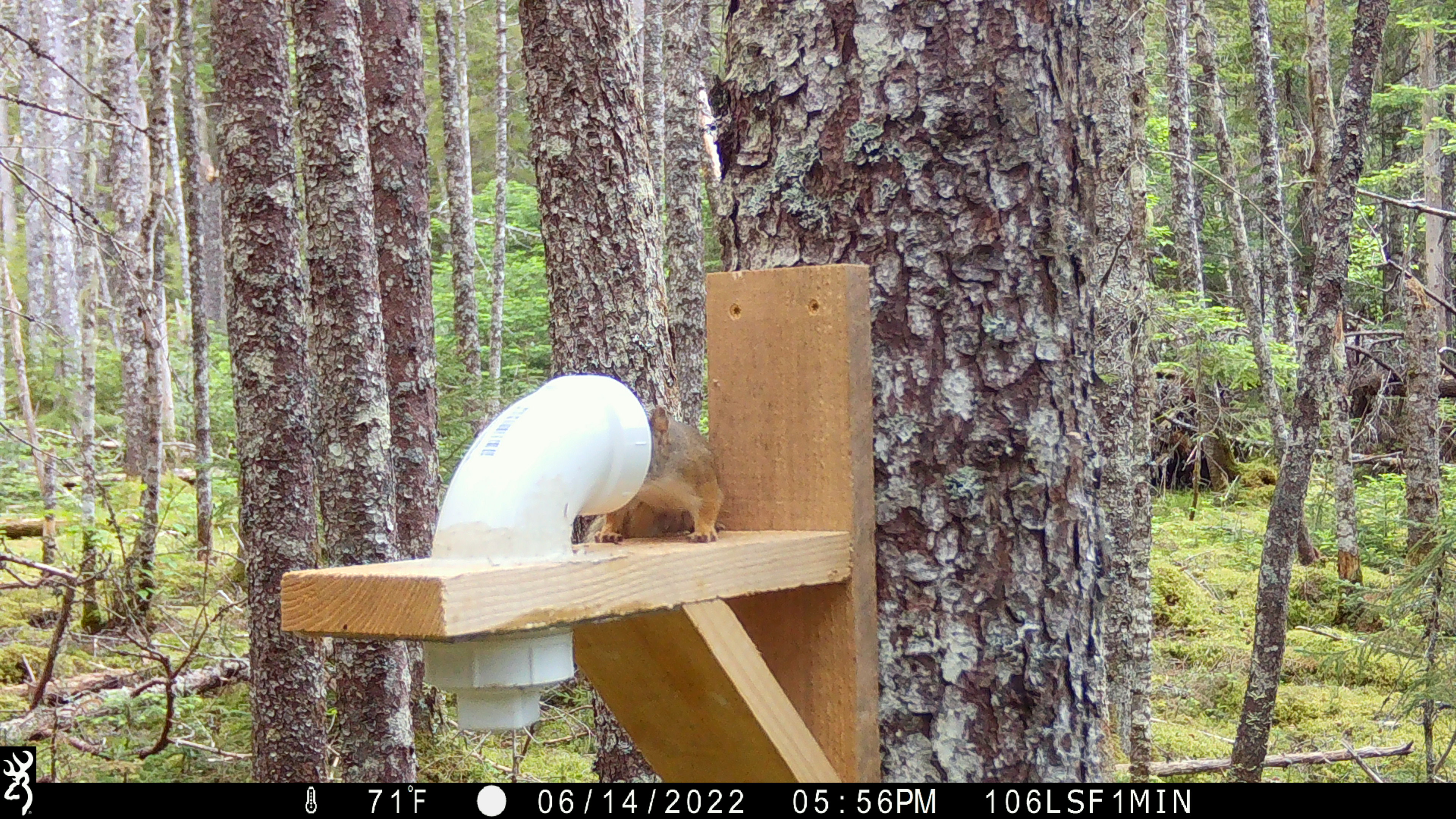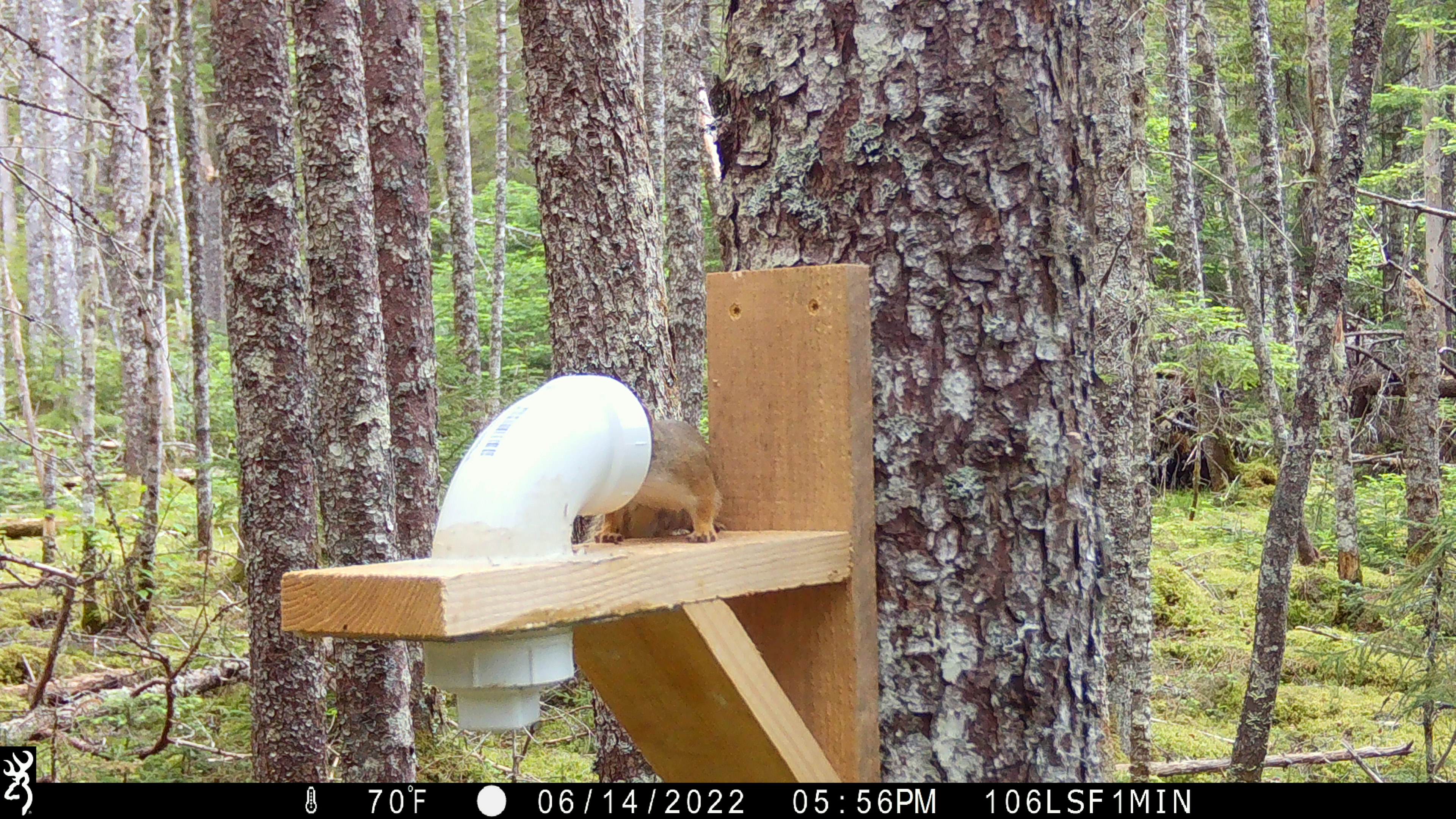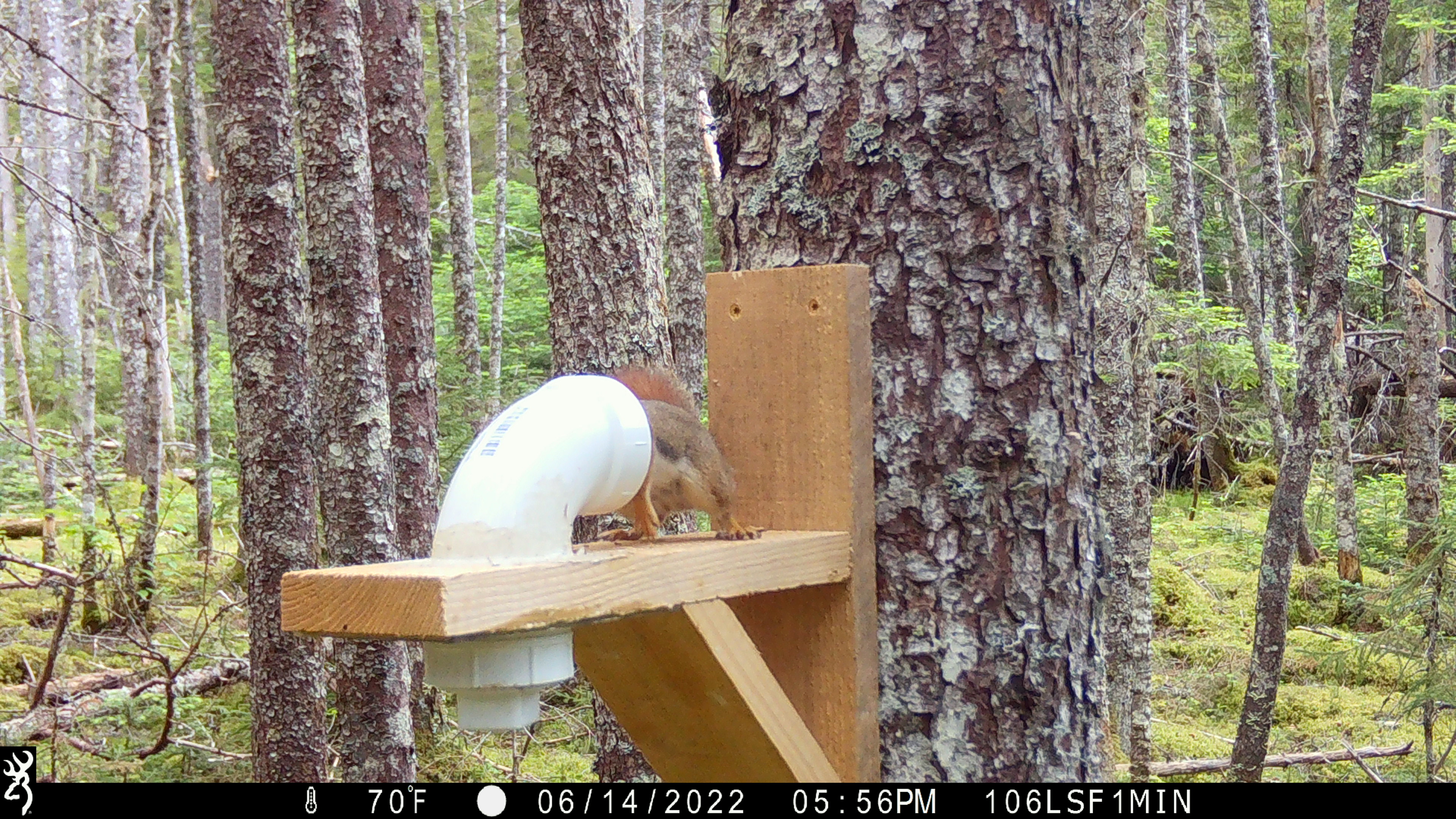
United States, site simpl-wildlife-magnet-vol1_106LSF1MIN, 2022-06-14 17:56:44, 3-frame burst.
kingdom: Animalia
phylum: Chordata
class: Mammalia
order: Rodentia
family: Sciuridae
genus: Tamiasciurus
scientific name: Tamiasciurus hudsonicus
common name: red squirrel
Red squirrel (Tamiasciurus hudsonicus).